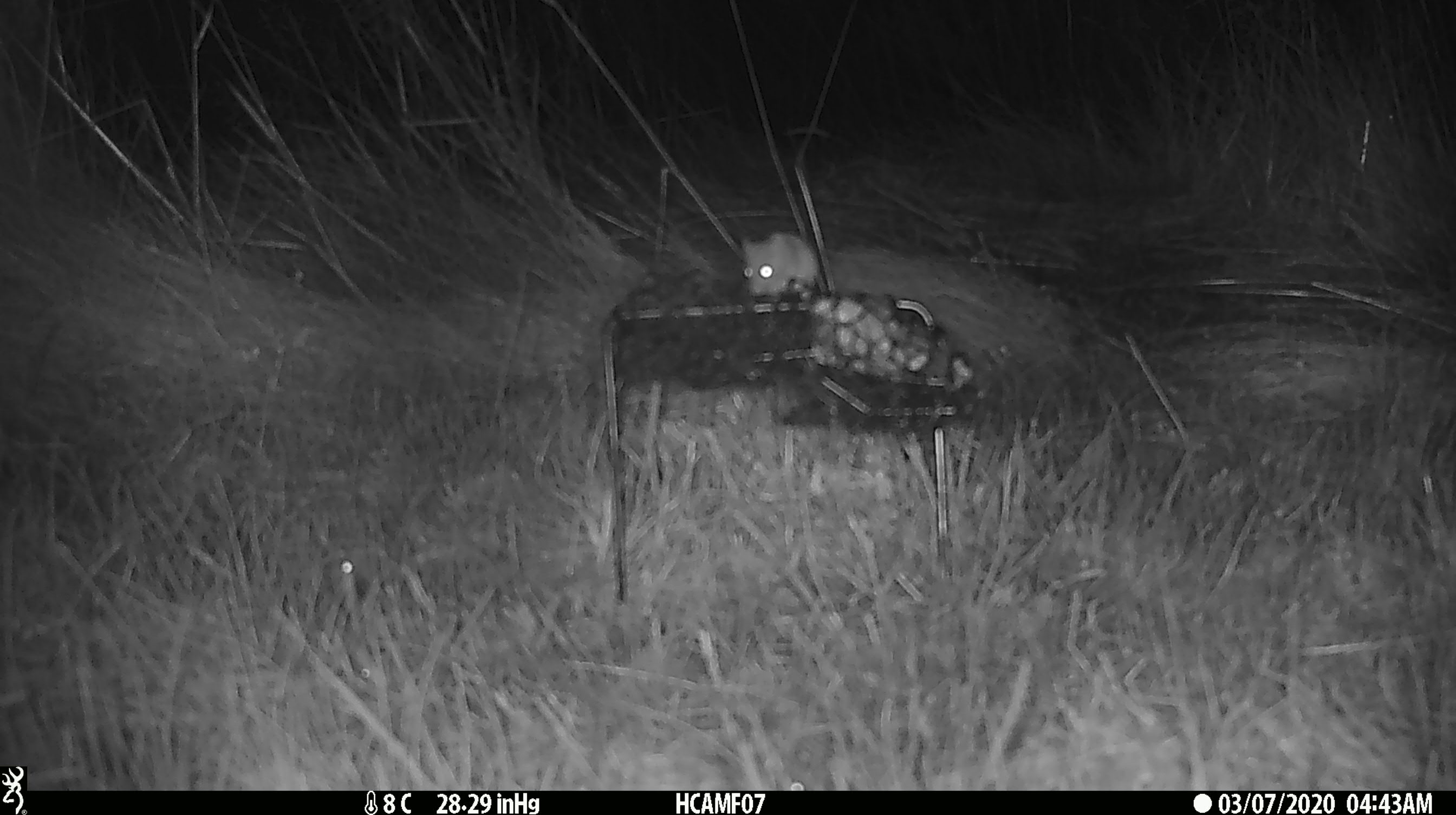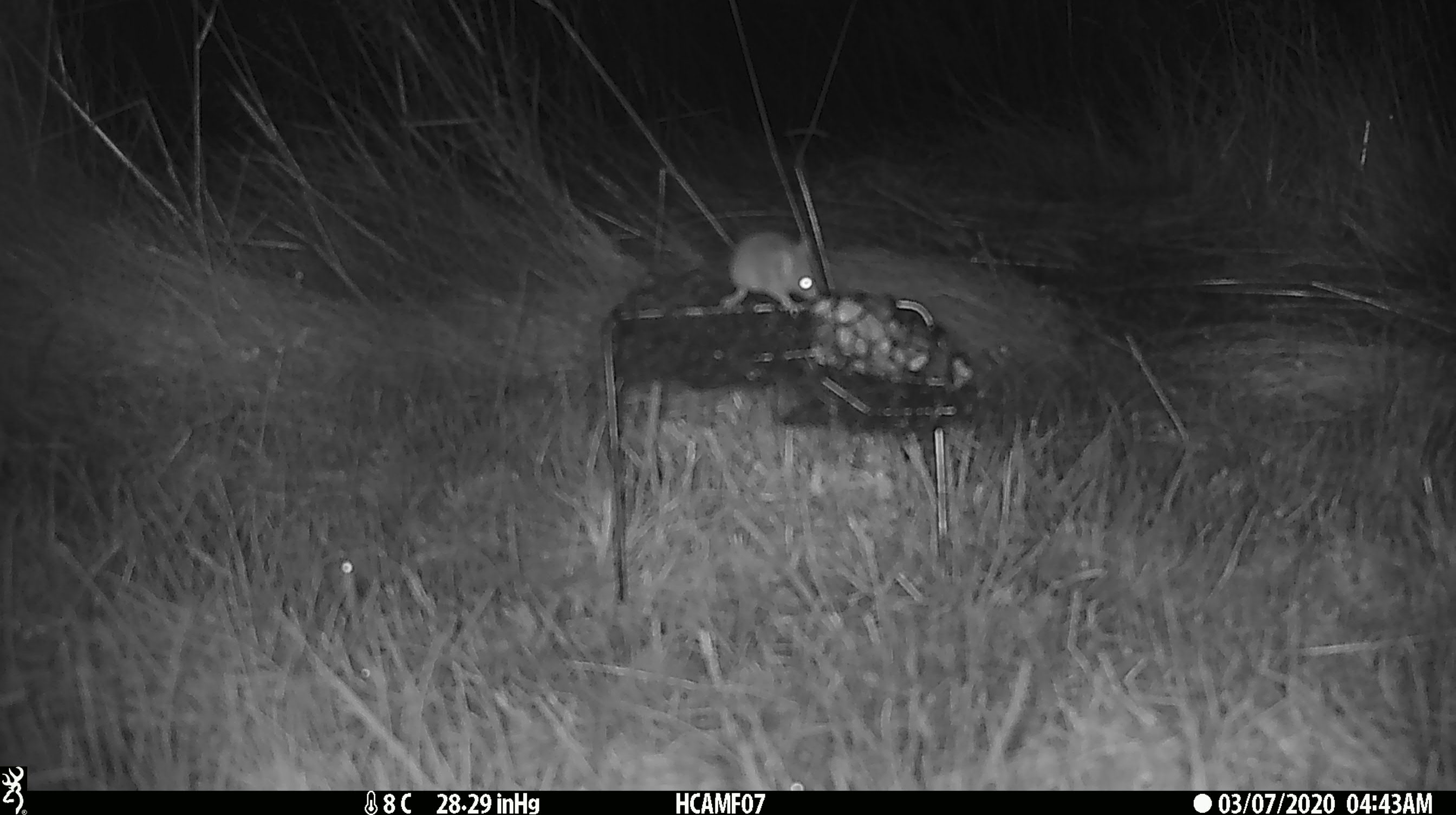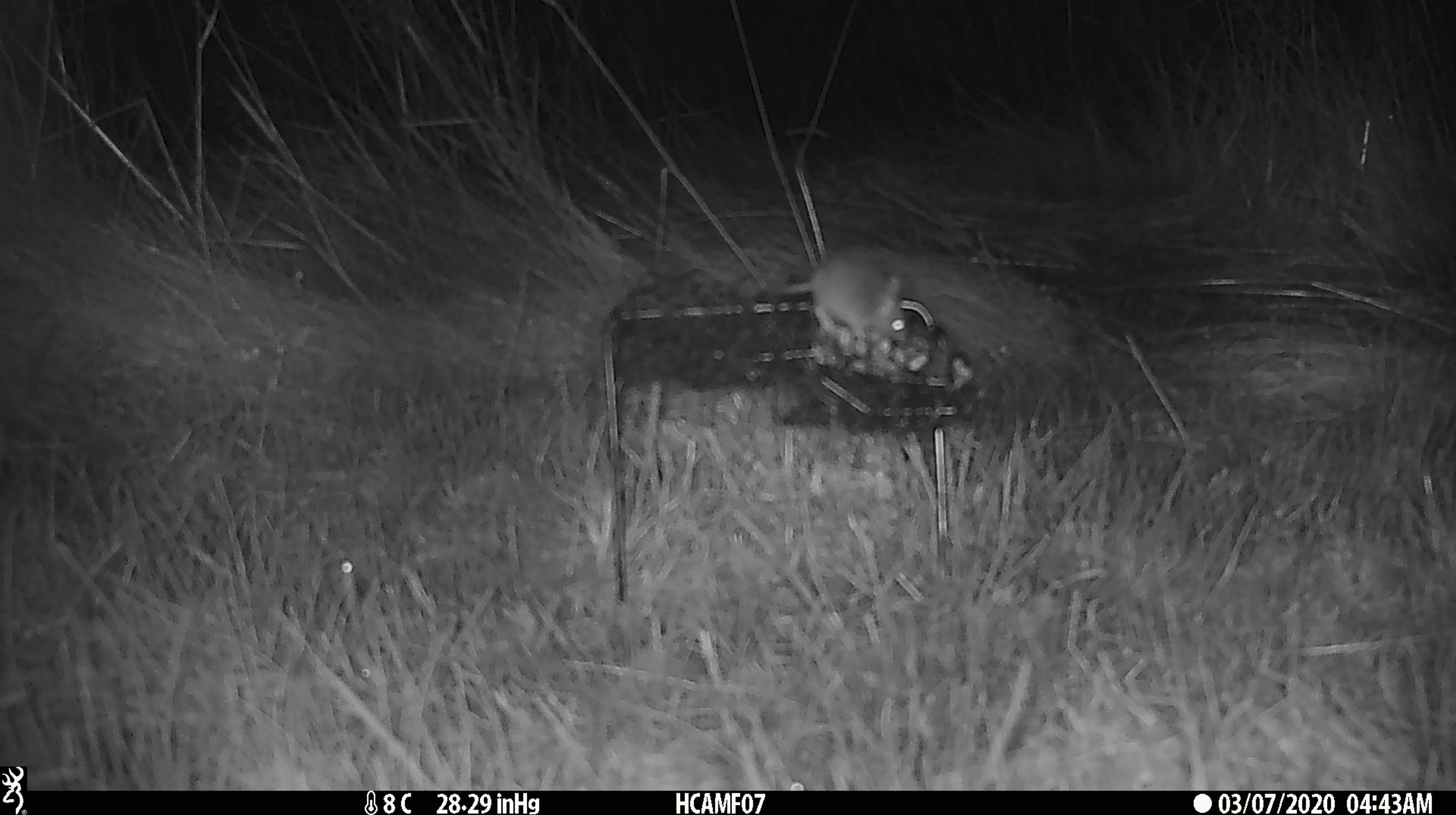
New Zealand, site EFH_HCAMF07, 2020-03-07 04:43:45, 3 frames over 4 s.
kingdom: Animalia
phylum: Chordata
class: Mammalia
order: Rodentia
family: Muridae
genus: Mus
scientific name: Mus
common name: mouse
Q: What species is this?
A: Mouse (Mus).